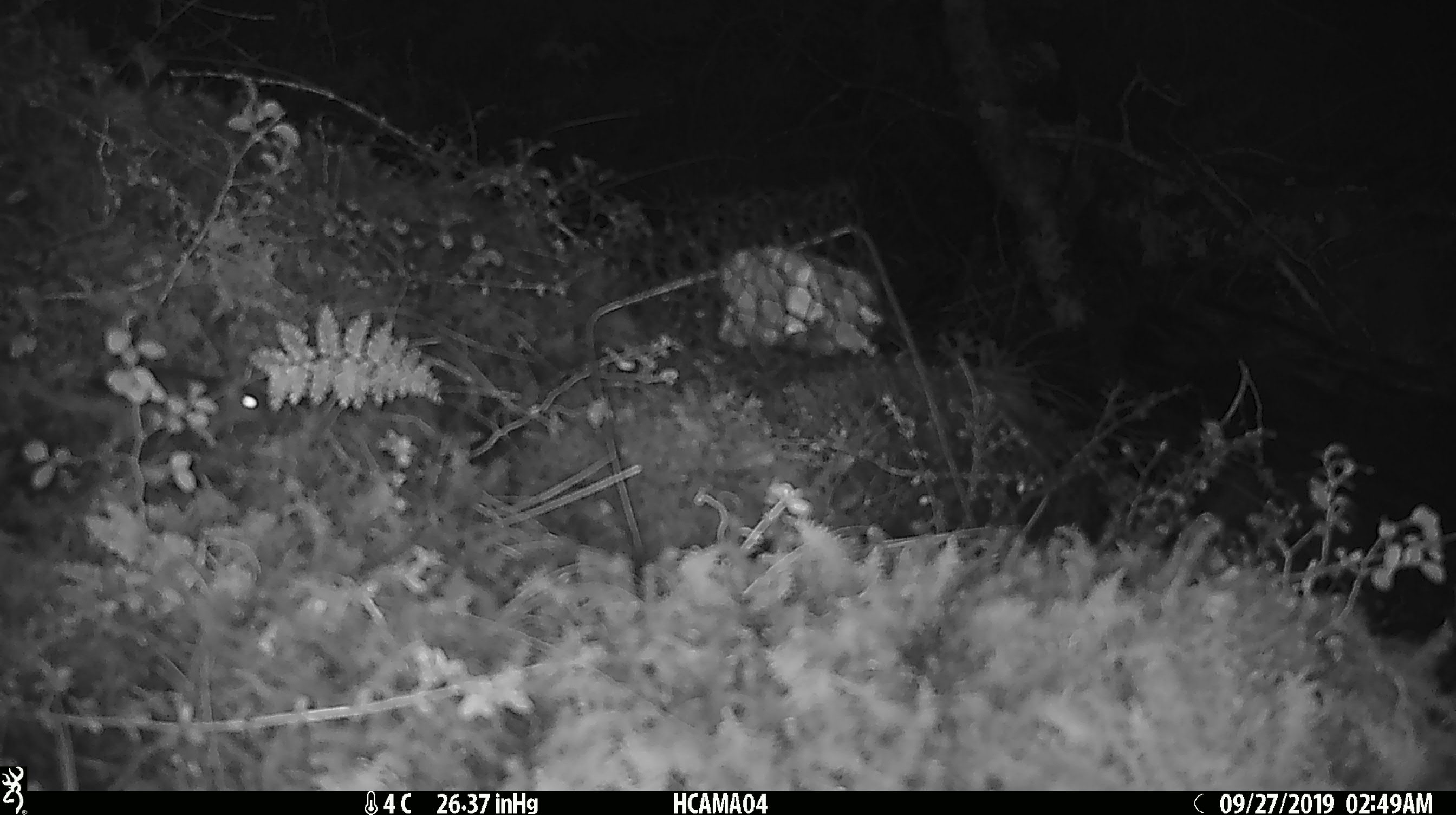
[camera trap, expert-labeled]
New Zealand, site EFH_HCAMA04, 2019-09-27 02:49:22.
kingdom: Animalia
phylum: Chordata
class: Mammalia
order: Rodentia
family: Muridae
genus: Mus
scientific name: Mus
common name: mouse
Mouse (Mus).